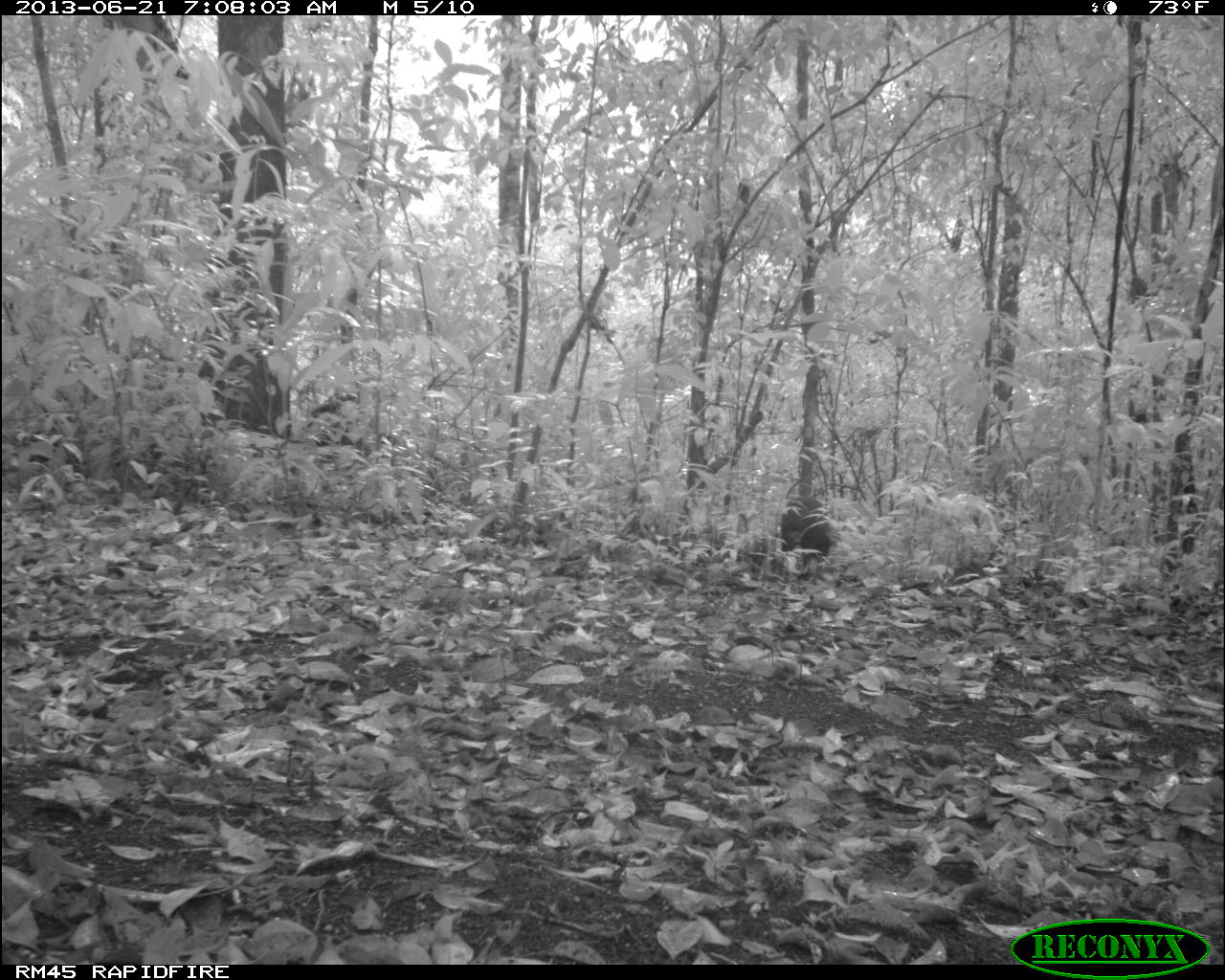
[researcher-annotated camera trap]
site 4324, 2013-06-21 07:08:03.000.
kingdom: Animalia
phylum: Chordata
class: Mammalia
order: Rodentia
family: Dasyproctidae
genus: Dasyprocta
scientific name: Dasyprocta punctata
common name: central american agouti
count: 1